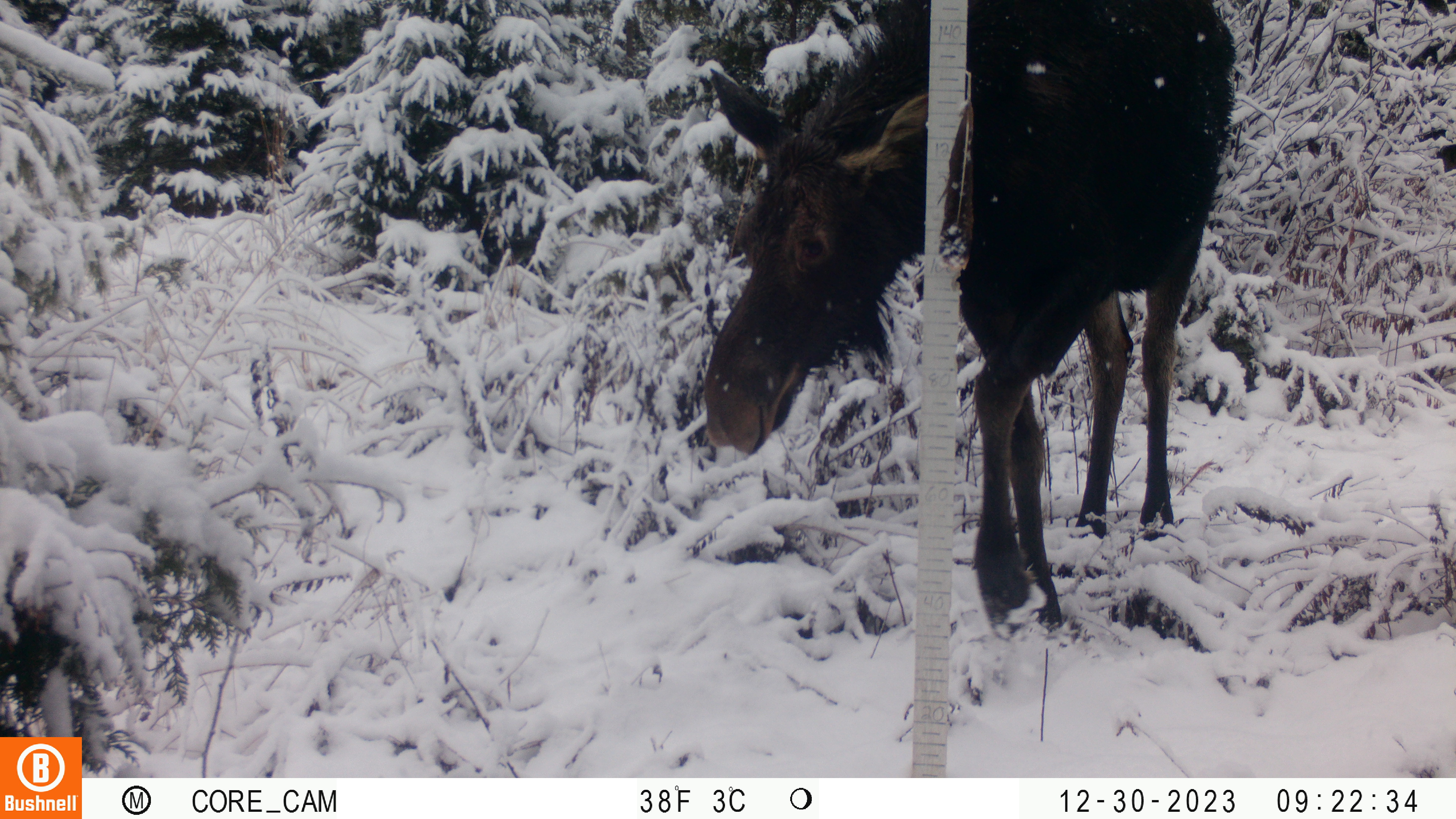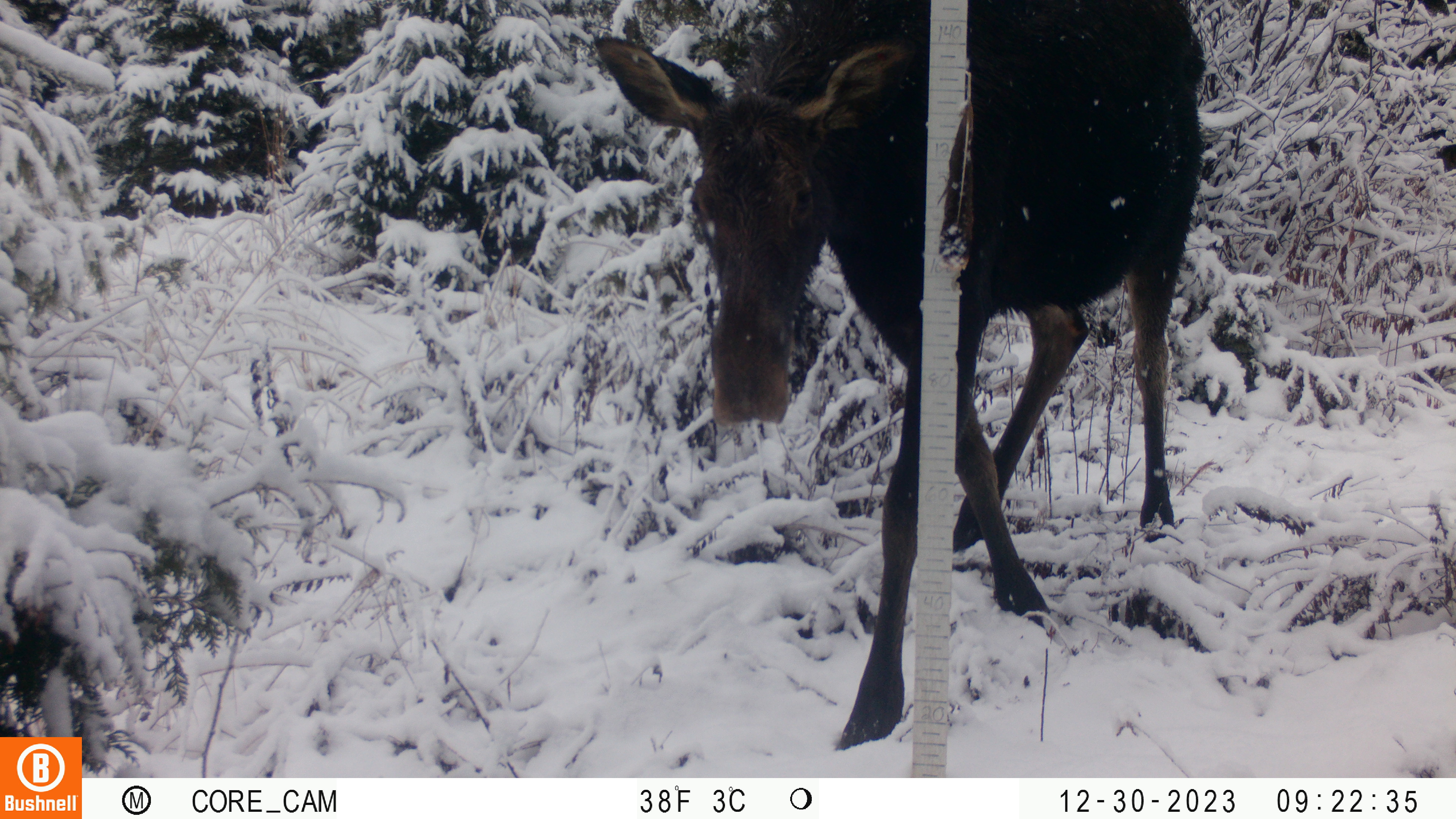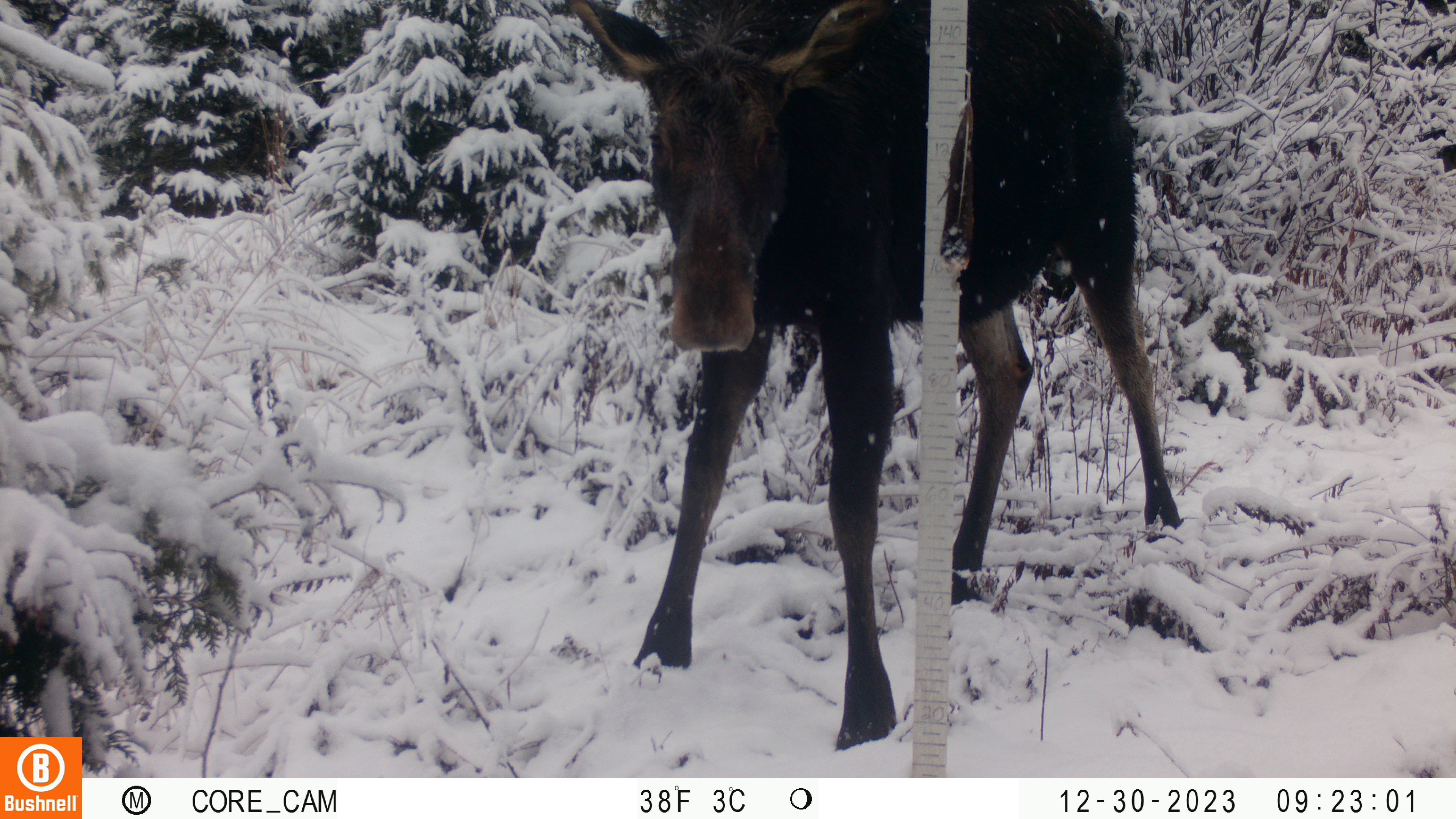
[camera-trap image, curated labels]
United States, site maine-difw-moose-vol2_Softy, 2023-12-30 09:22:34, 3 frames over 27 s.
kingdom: Animalia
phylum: Chordata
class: Mammalia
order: Artiodactyla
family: Cervidae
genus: Alces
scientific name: Alces alces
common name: moose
Moose (Alces alces).